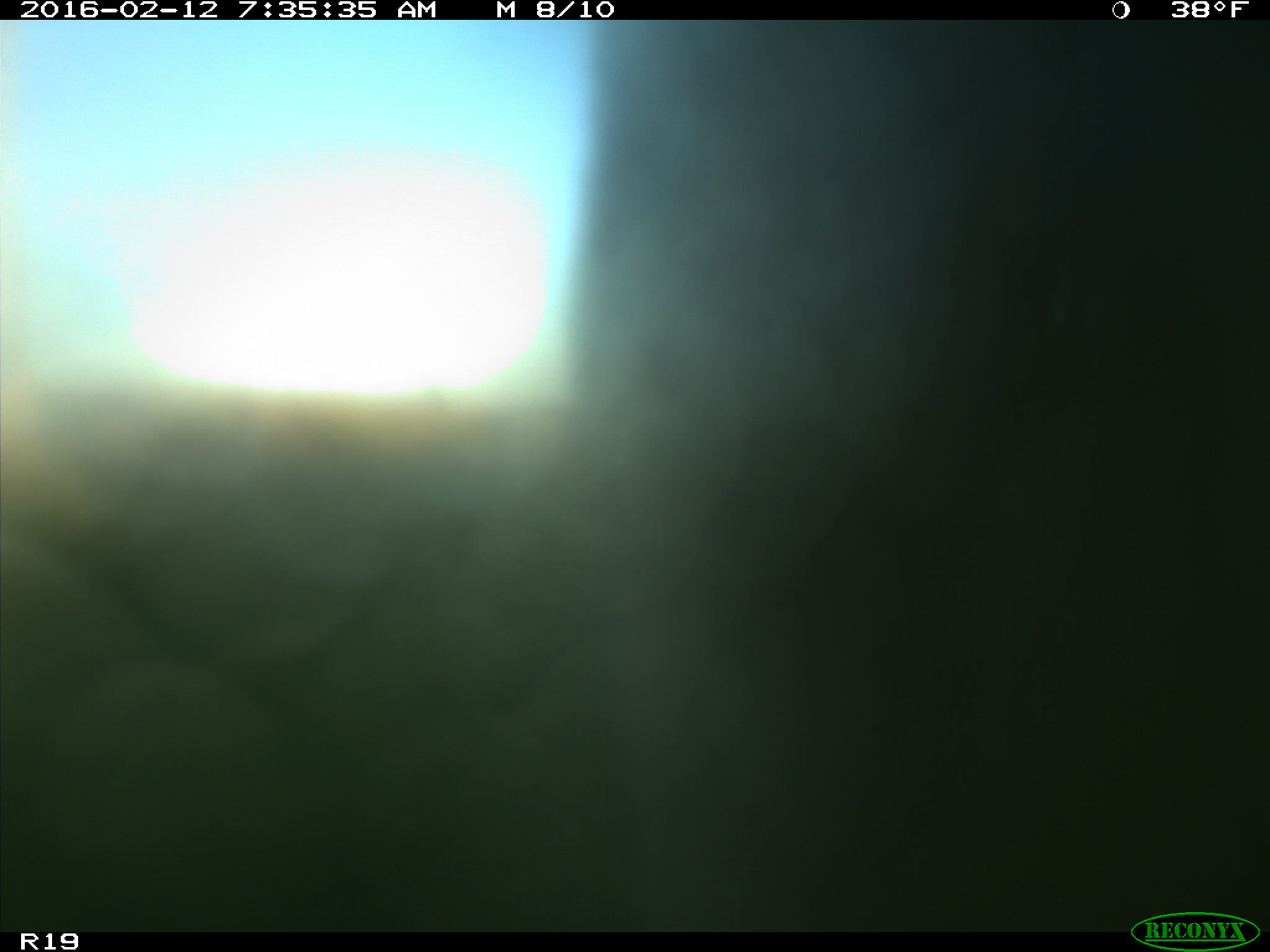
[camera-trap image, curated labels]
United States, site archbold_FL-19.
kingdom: Animalia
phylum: Chordata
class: Mammalia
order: Artiodactyla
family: Bovidae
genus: Bos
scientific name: Bos taurus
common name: domestic cow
Bos taurus (domestic cow).